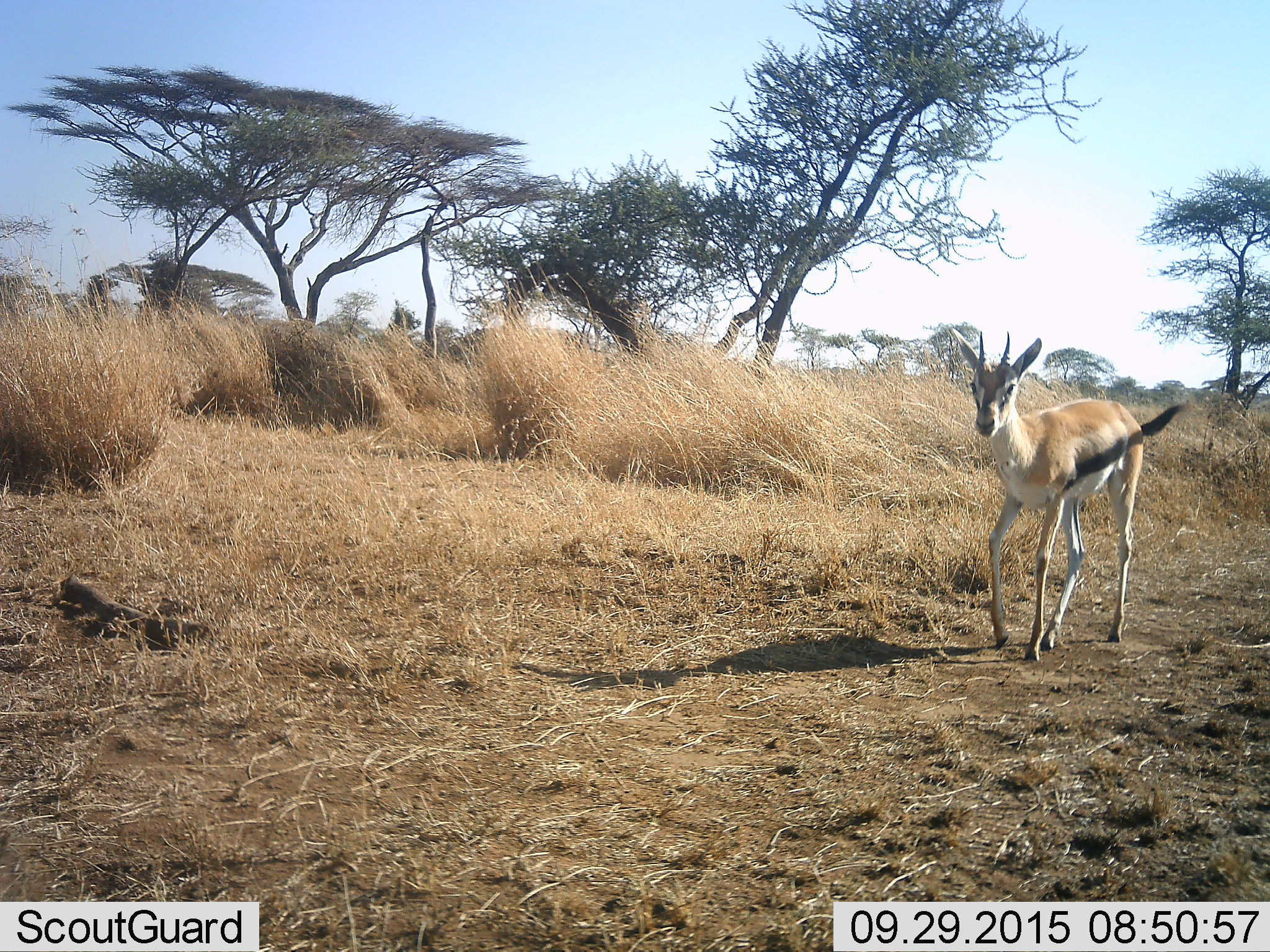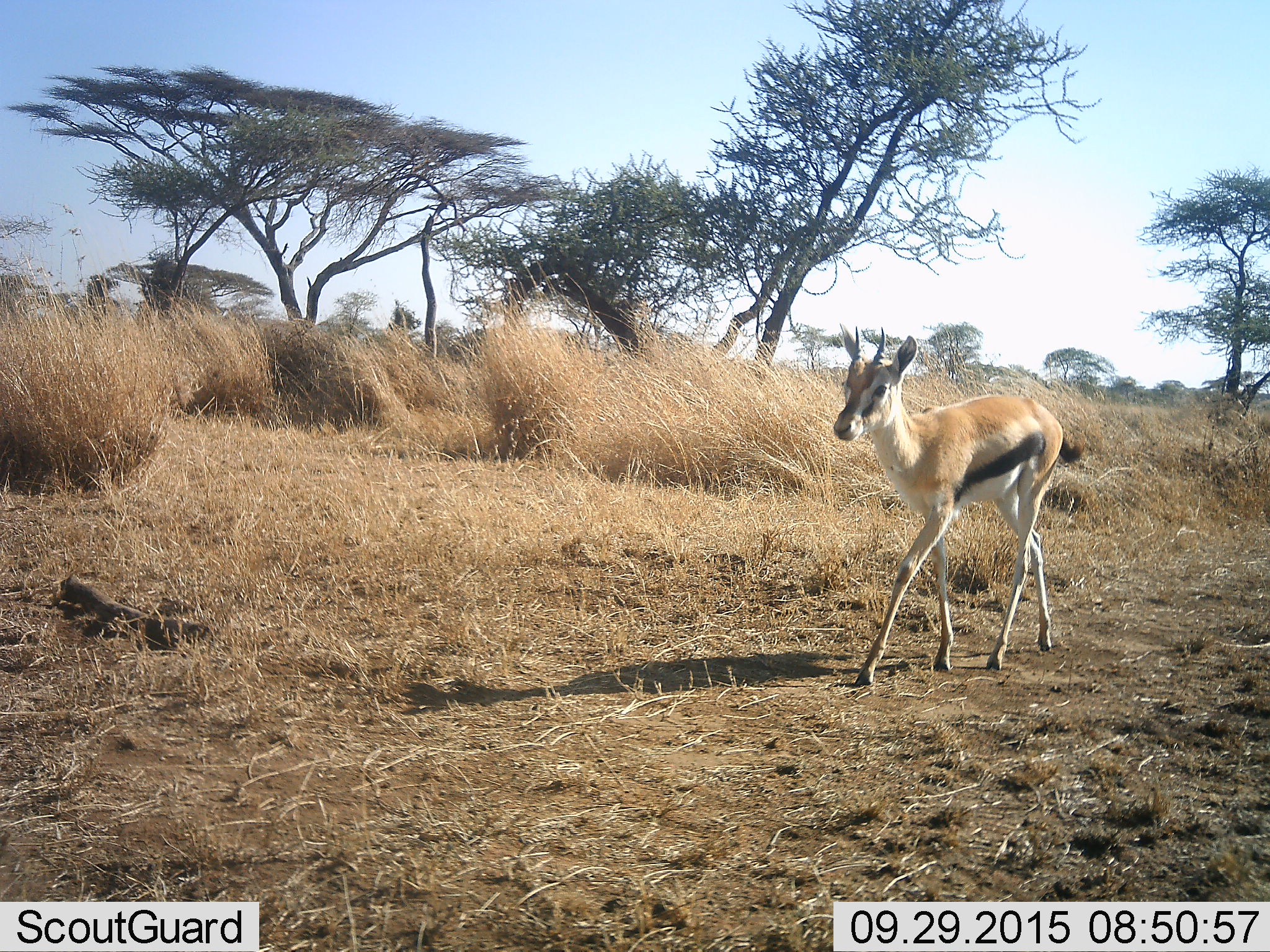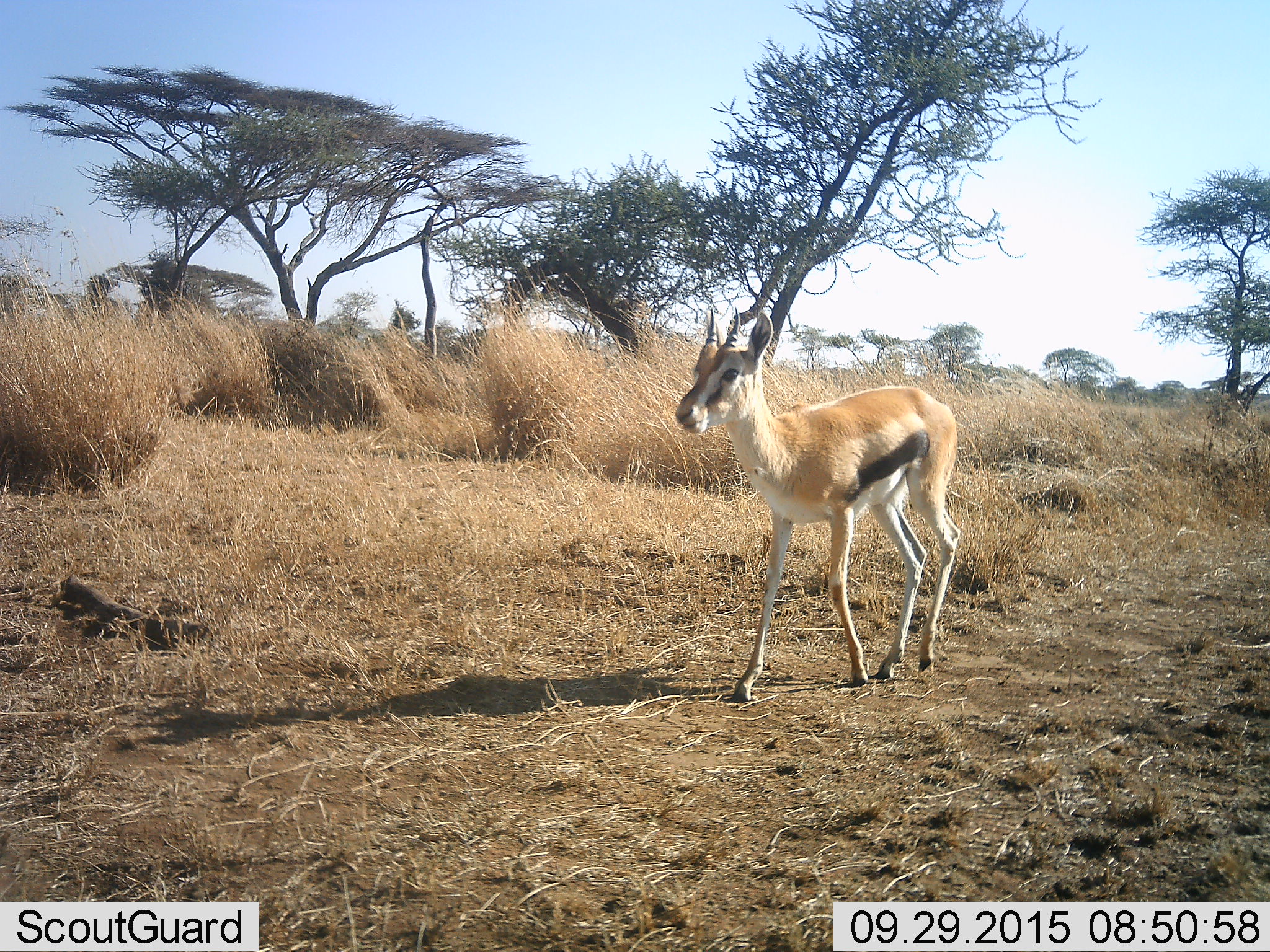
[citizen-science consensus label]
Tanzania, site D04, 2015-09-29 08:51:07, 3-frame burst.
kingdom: Animalia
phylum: Chordata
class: Mammalia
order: Artiodactyla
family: Bovidae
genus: Eudorcas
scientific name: Eudorcas thomsonii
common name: thomson's gazelle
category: gazellethomsons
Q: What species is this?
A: Gazellethomsons (thomson's gazelle) (Eudorcas thomsonii).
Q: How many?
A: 1.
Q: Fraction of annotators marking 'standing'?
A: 0%.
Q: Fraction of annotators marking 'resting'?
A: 0%.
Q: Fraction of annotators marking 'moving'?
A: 100%.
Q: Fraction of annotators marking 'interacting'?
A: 0%.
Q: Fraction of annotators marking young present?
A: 10%.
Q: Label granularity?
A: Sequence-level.